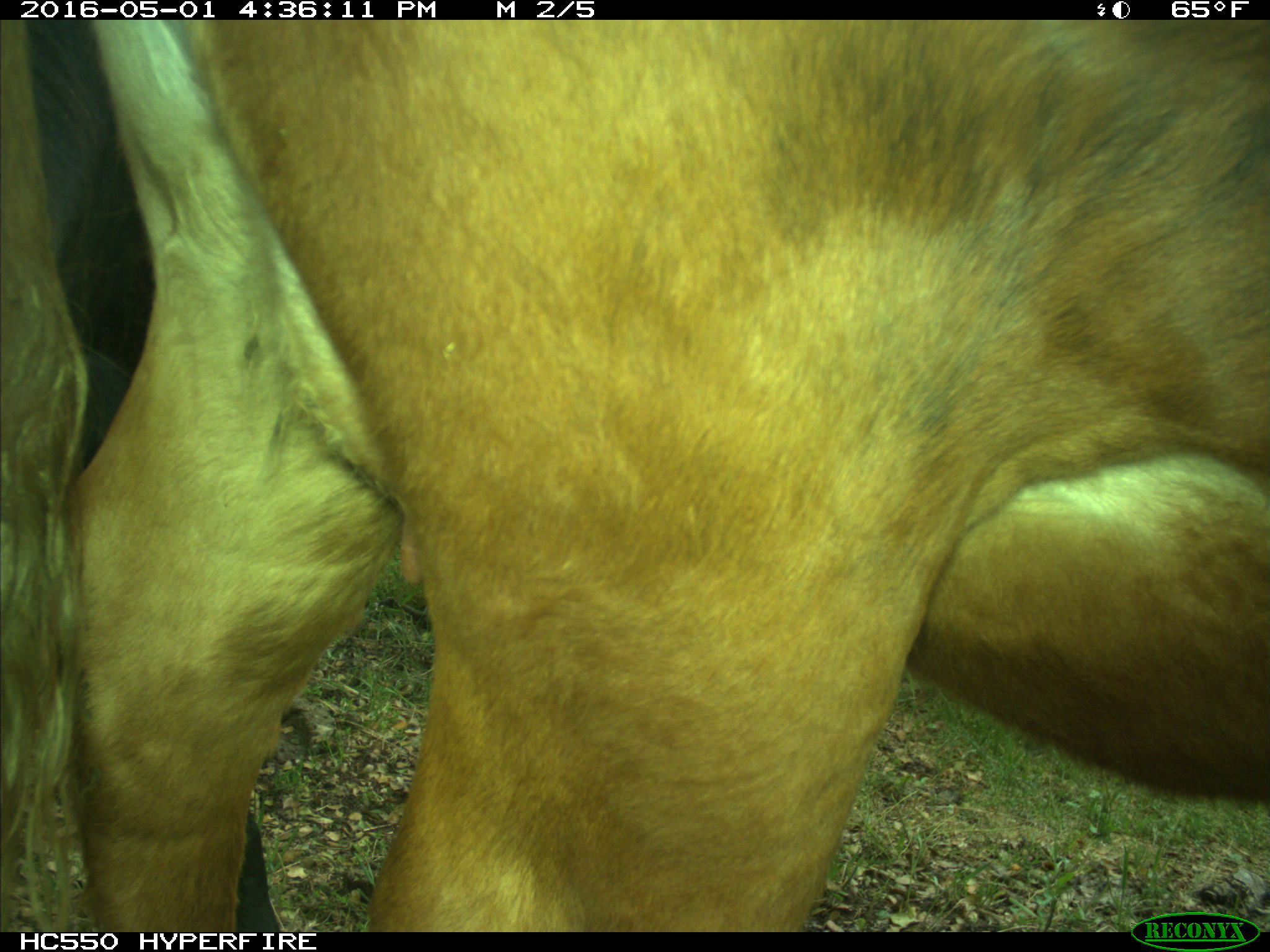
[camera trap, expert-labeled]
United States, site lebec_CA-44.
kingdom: Animalia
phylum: Chordata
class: Mammalia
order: Artiodactyla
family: Bovidae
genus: Bos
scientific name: Bos taurus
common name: domestic cow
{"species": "Bos taurus (domestic cow)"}